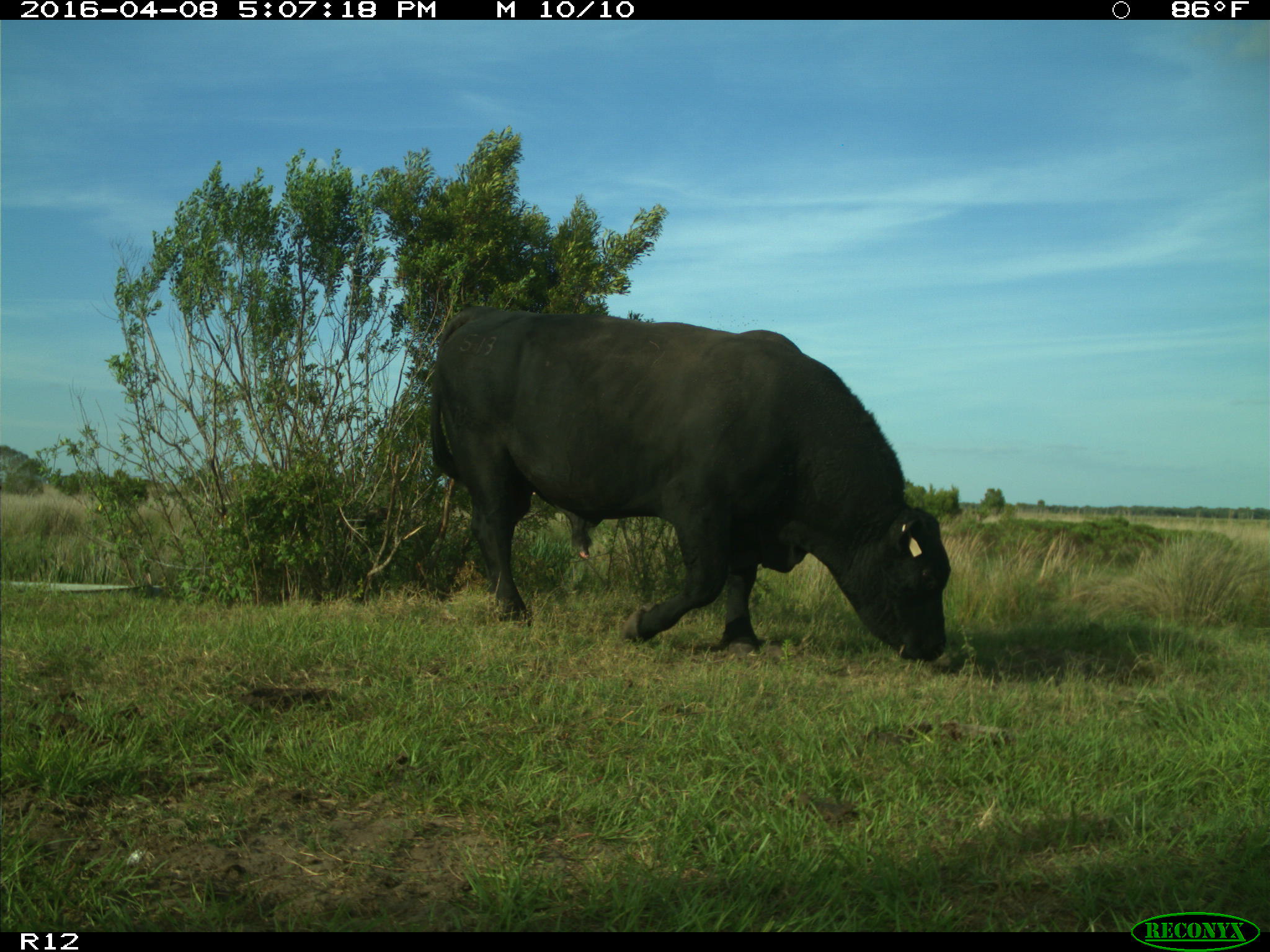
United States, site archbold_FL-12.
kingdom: Animalia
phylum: Chordata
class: Mammalia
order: Artiodactyla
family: Bovidae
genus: Bos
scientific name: Bos taurus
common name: domestic cow